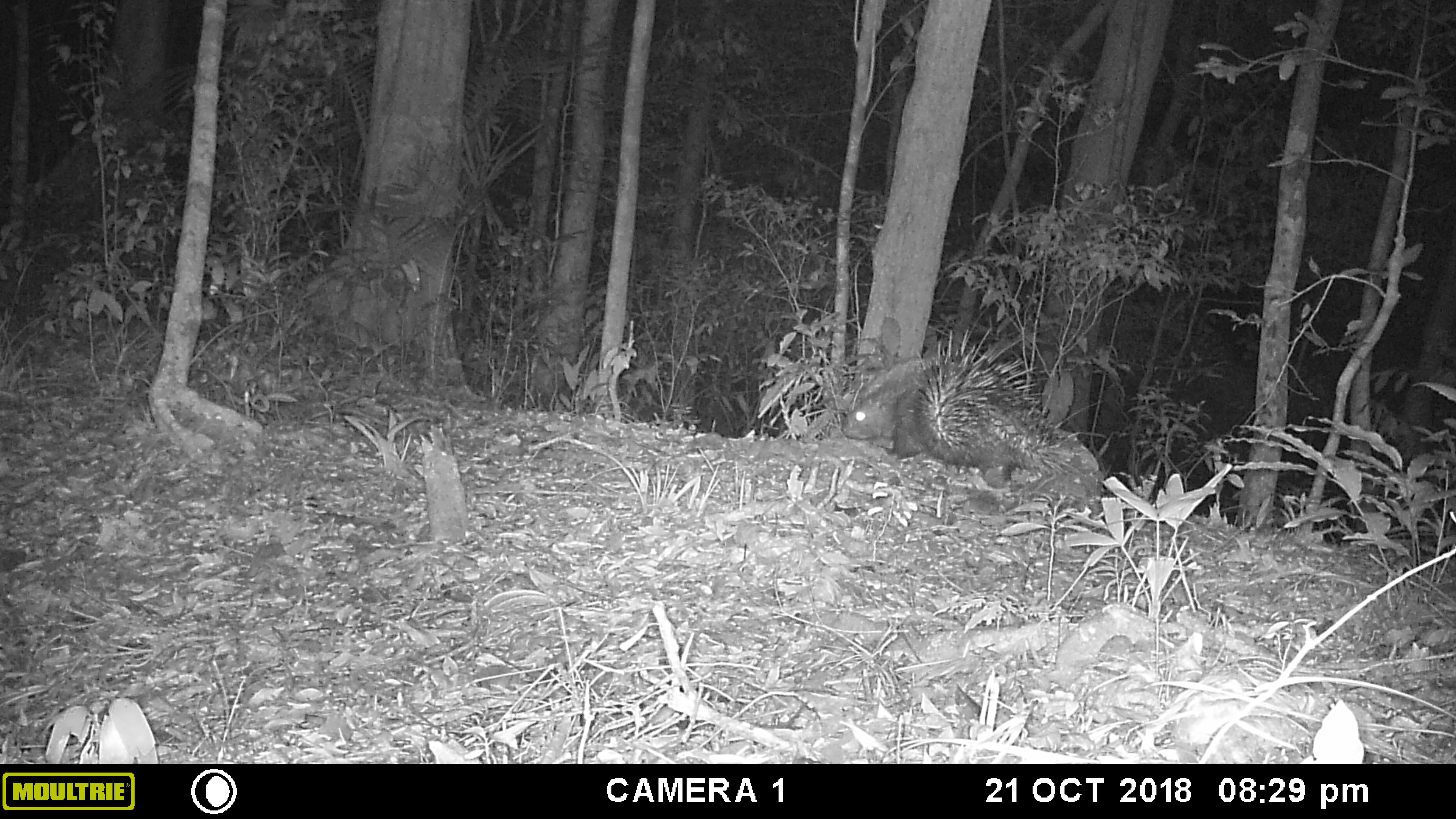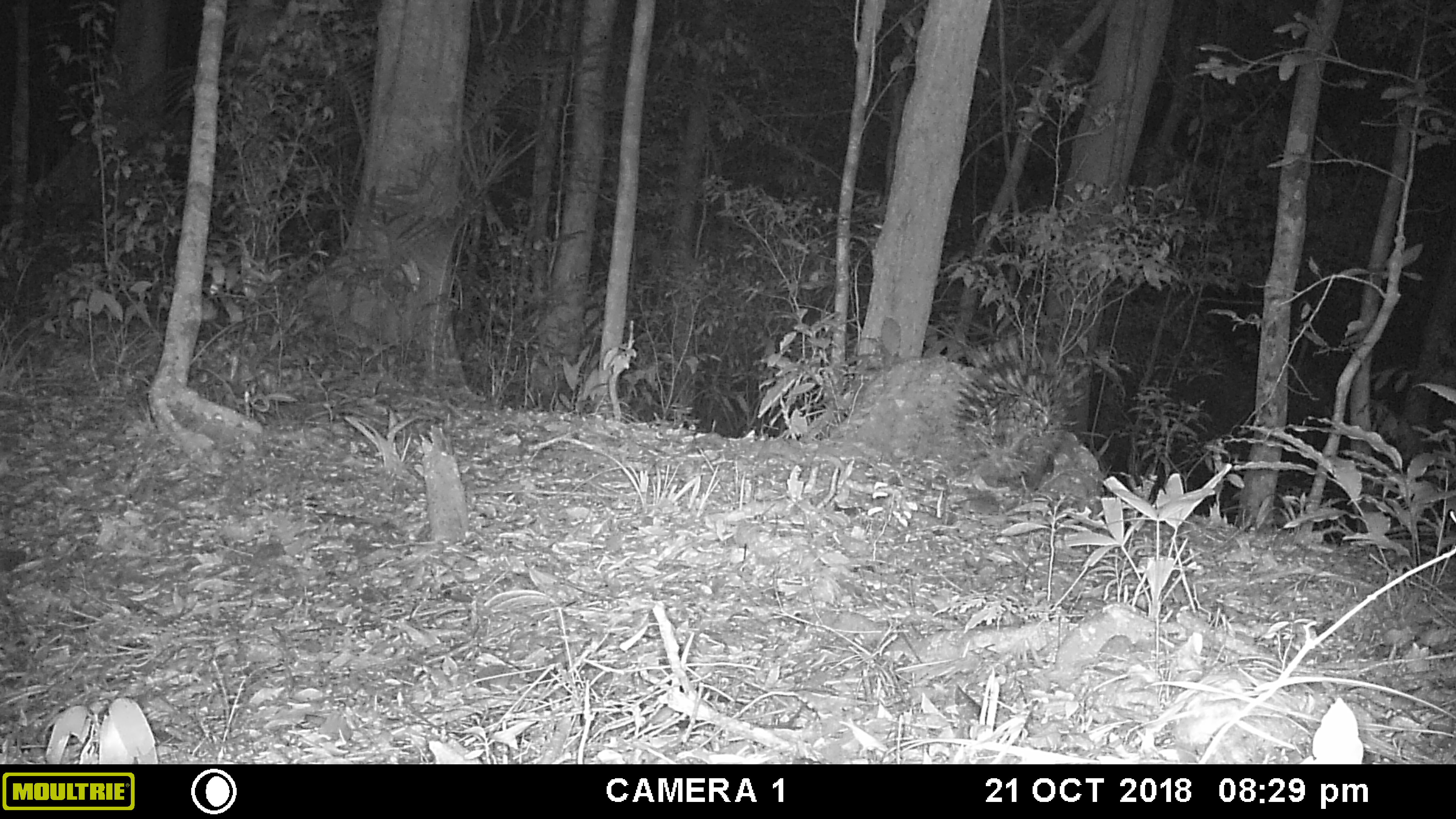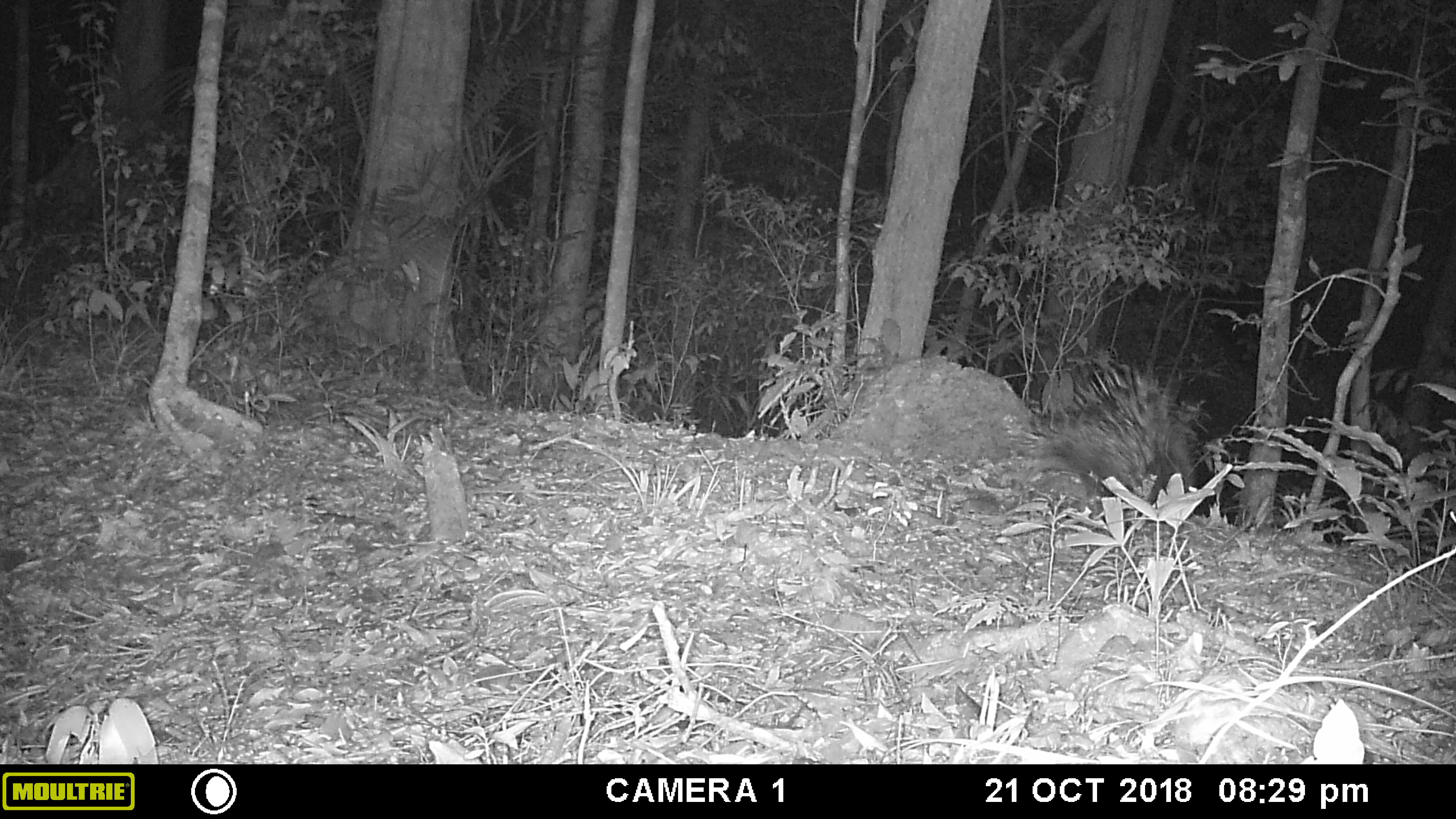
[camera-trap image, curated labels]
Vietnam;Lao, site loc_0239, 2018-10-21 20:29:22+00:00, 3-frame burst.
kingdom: Animalia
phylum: Chordata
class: Mammalia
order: Rodentia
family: Hystricidae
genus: Hystrix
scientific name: Hystrix brachyura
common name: malayan porcupine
Malayan porcupine (Hystrix brachyura). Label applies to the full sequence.